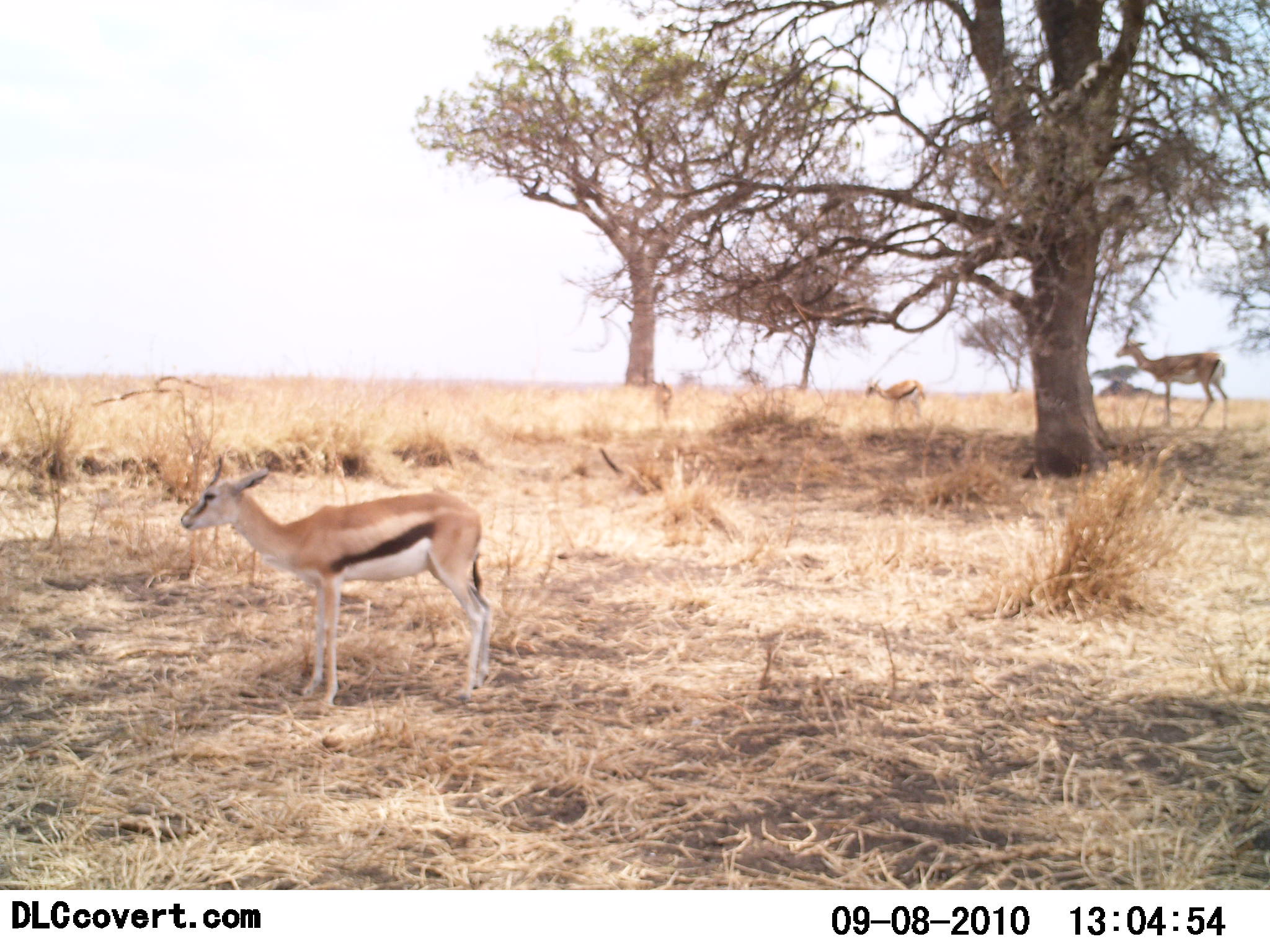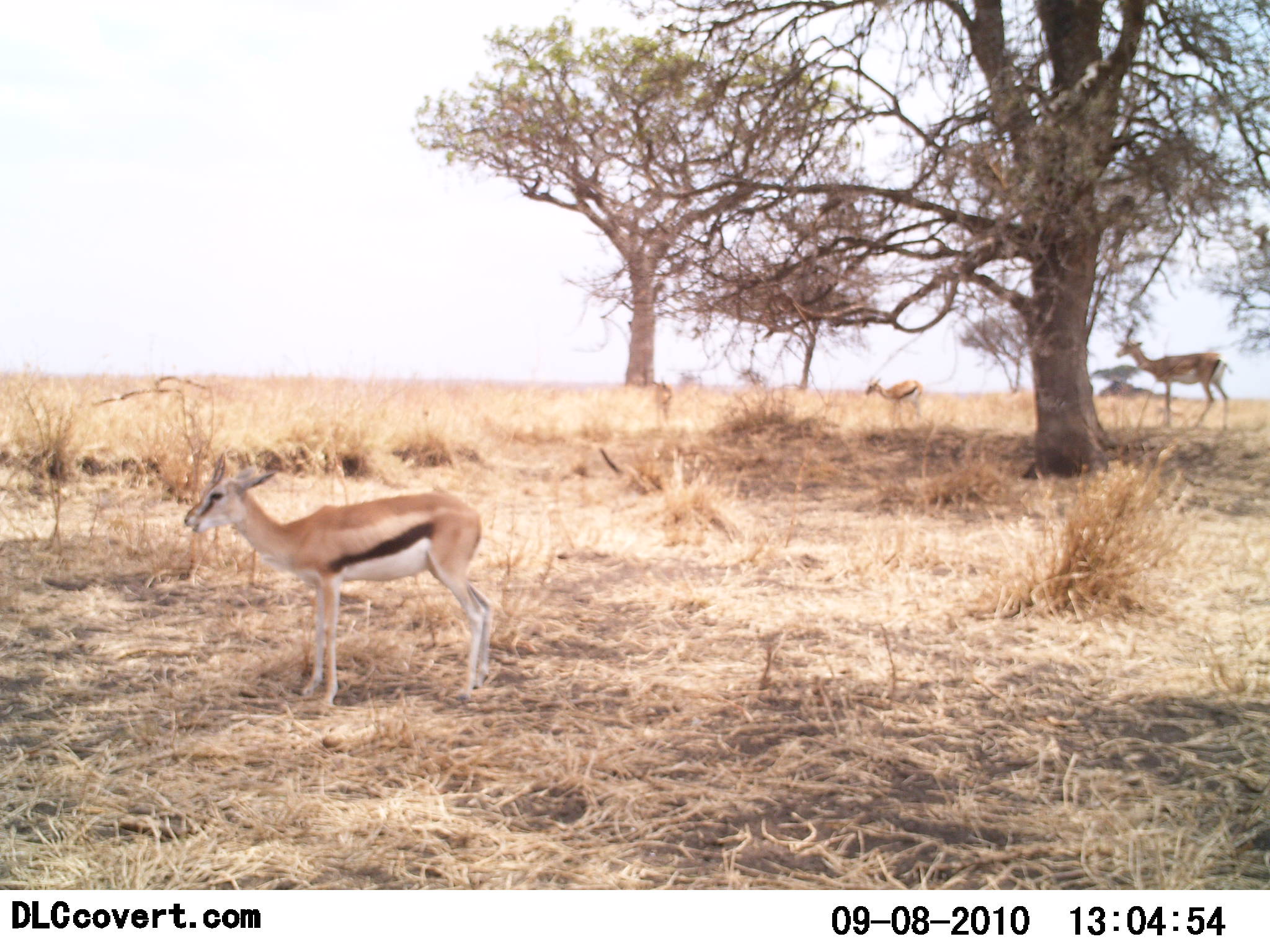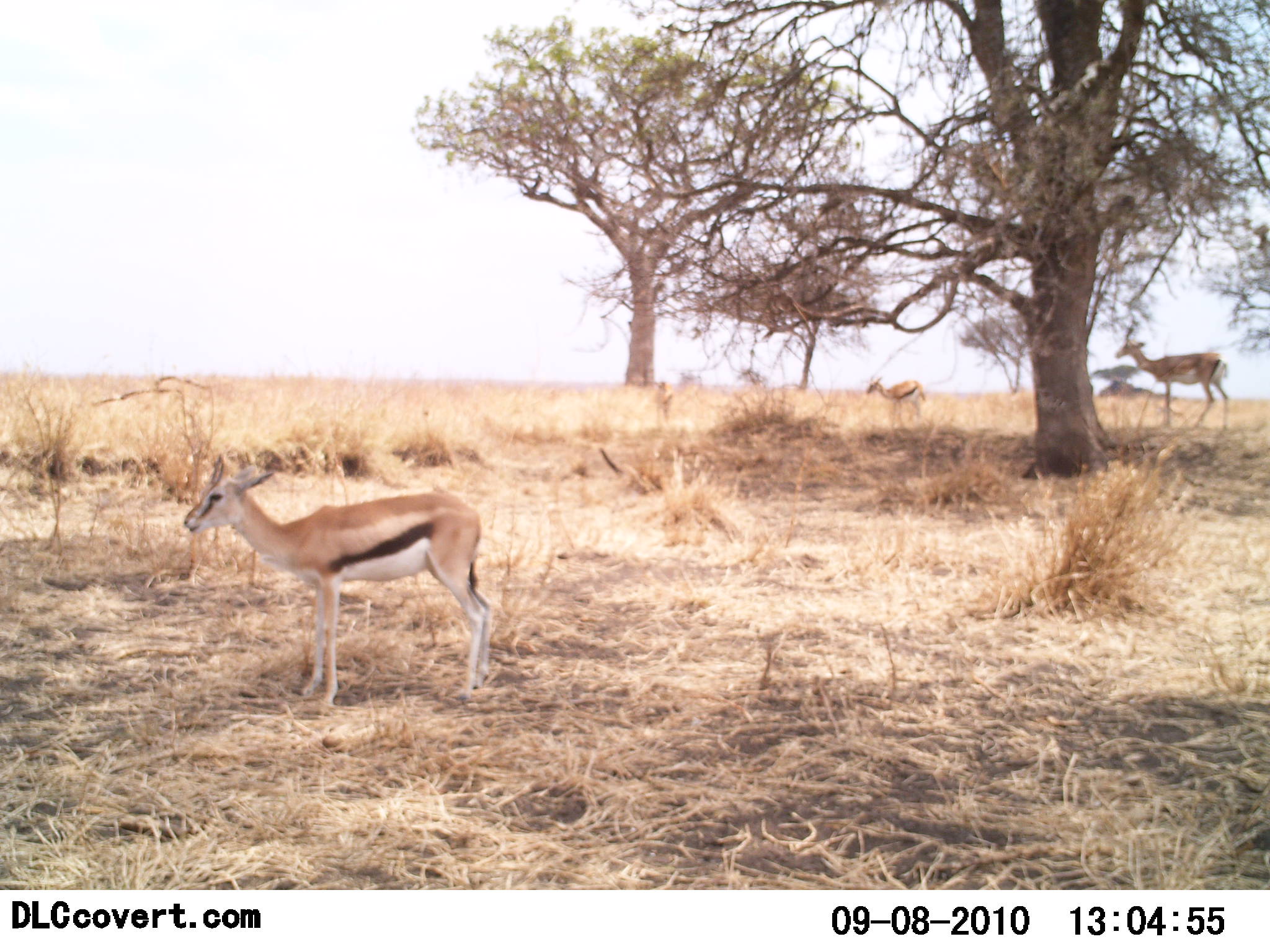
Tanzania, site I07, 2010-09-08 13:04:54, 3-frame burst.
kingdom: Animalia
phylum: Chordata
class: Mammalia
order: Artiodactyla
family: Bovidae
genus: Eudorcas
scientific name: Eudorcas thomsonii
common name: thomson's gazelle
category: gazellethomsons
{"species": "gazellethomsons (thomson's gazelle) (Eudorcas thomsonii)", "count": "3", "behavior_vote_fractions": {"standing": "88%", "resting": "12%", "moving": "0%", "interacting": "0%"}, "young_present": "12%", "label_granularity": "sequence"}